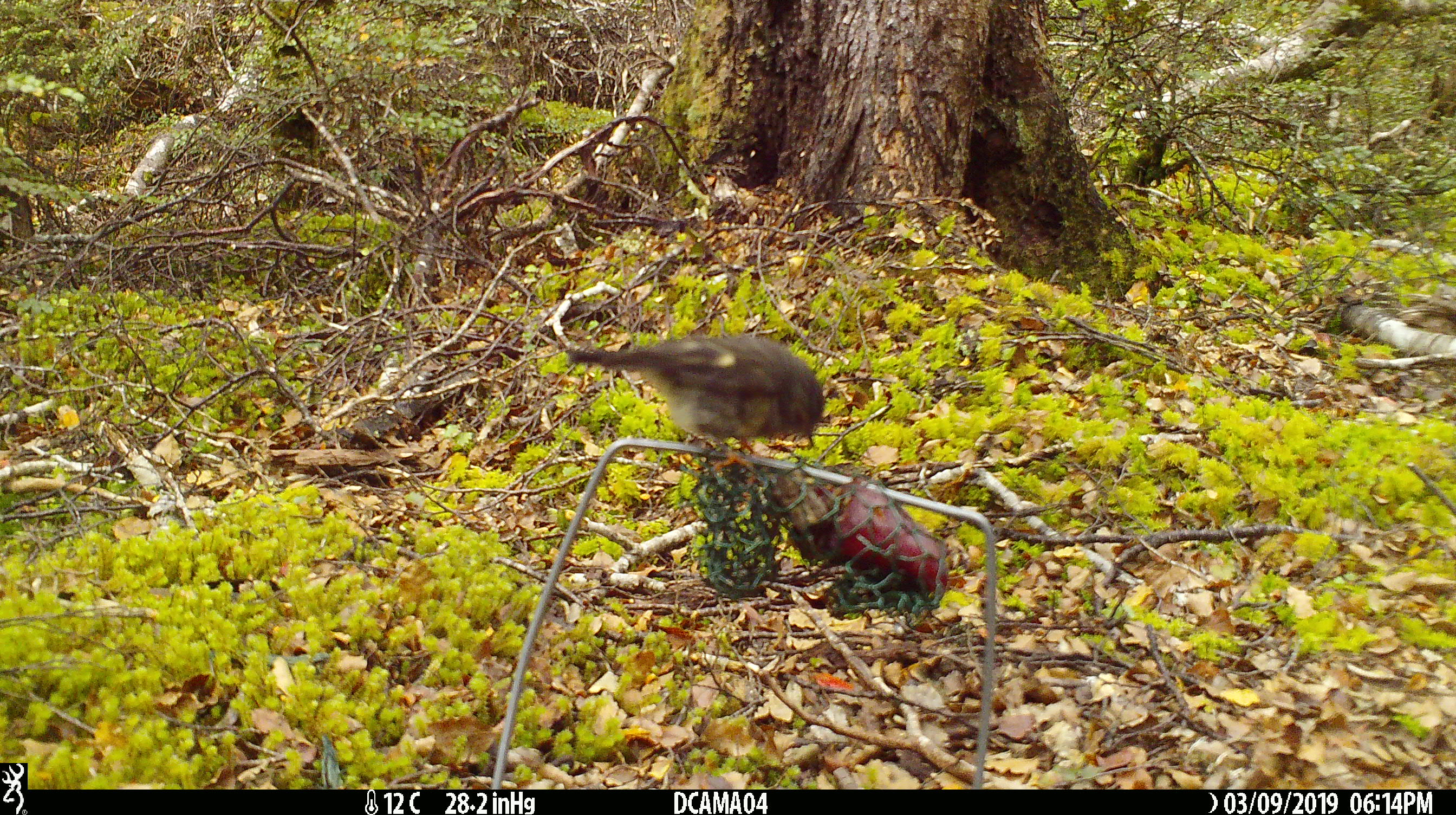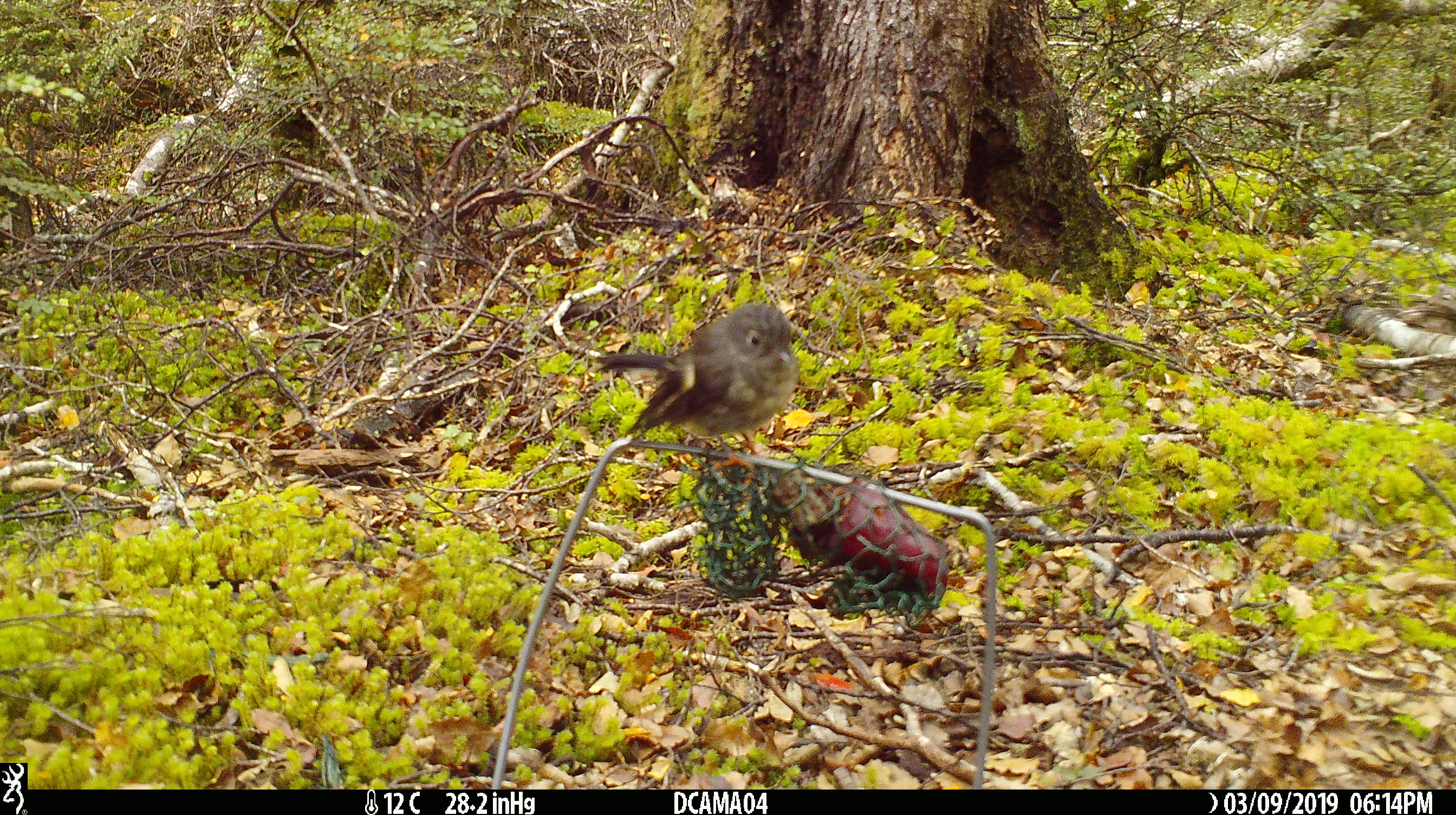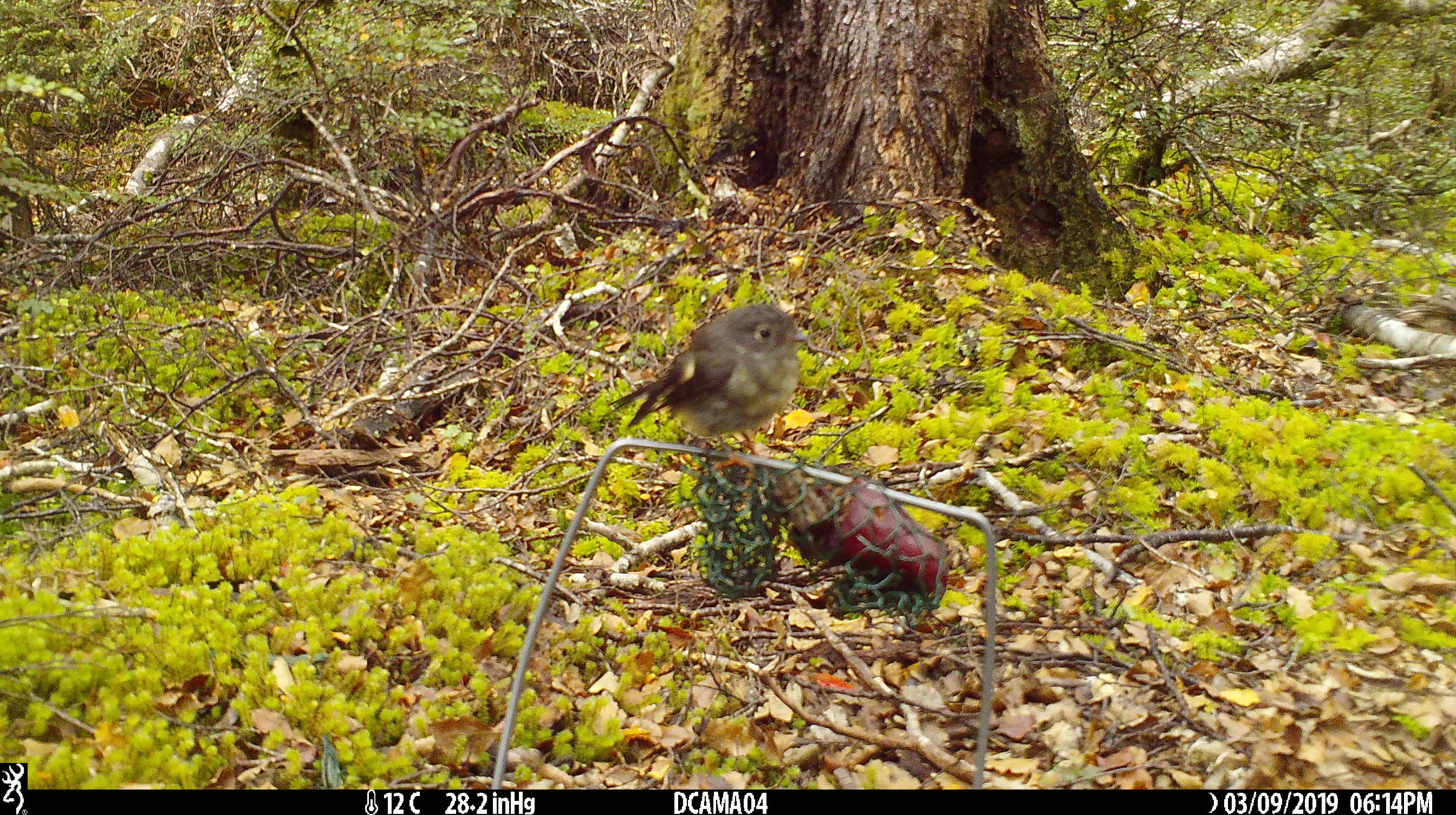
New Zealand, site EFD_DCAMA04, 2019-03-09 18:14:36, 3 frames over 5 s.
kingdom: Animalia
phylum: Chordata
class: Aves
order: Passeriformes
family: Petroicidae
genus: Petroica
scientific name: Petroica macrocephala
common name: tomtit